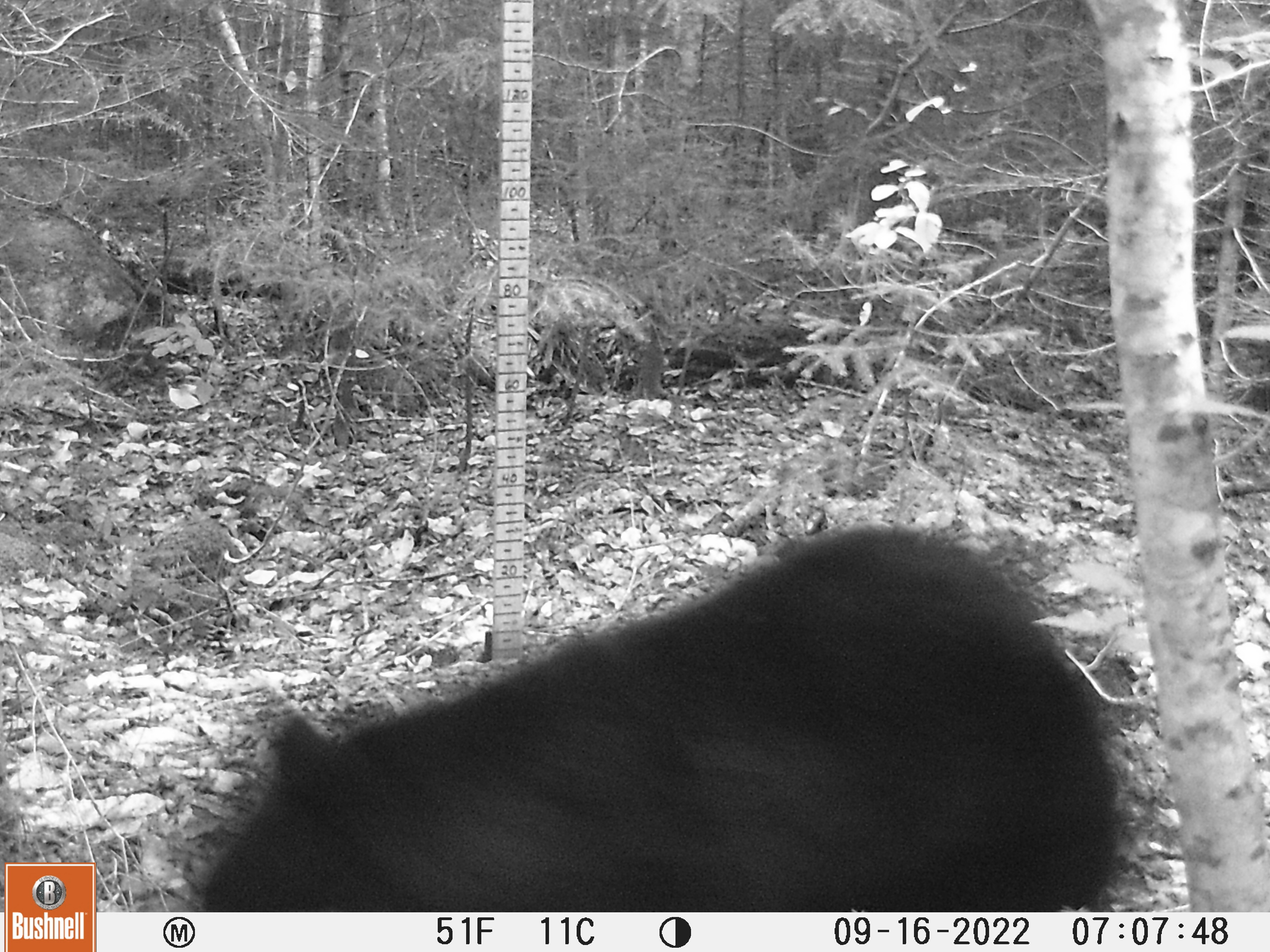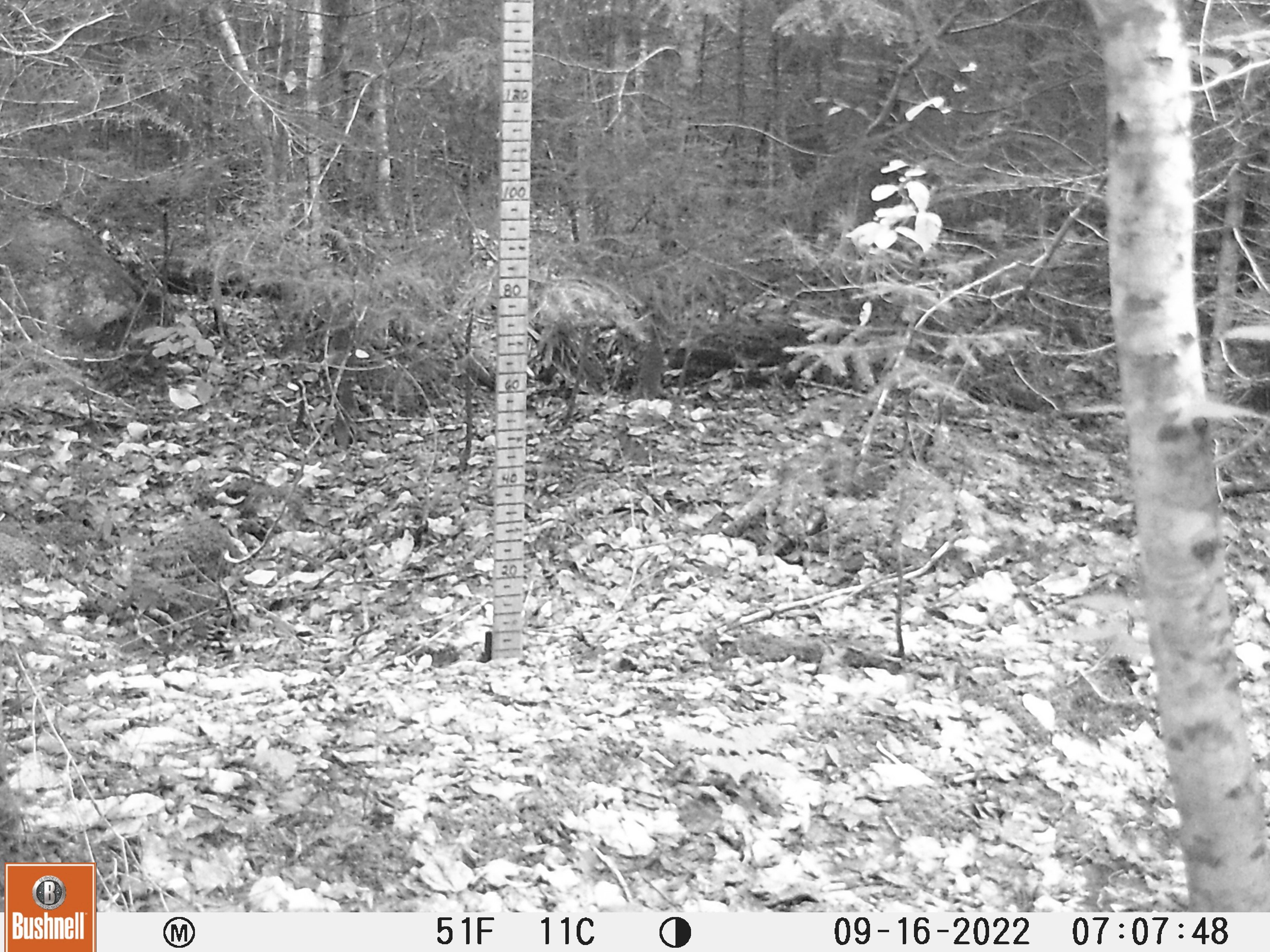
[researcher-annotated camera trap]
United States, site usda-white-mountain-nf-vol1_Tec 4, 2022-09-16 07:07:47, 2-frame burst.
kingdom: Animalia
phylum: Chordata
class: Mammalia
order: Carnivora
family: Ursidae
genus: Ursus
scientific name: Ursus americanus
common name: black bear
Black bear (Ursus americanus).